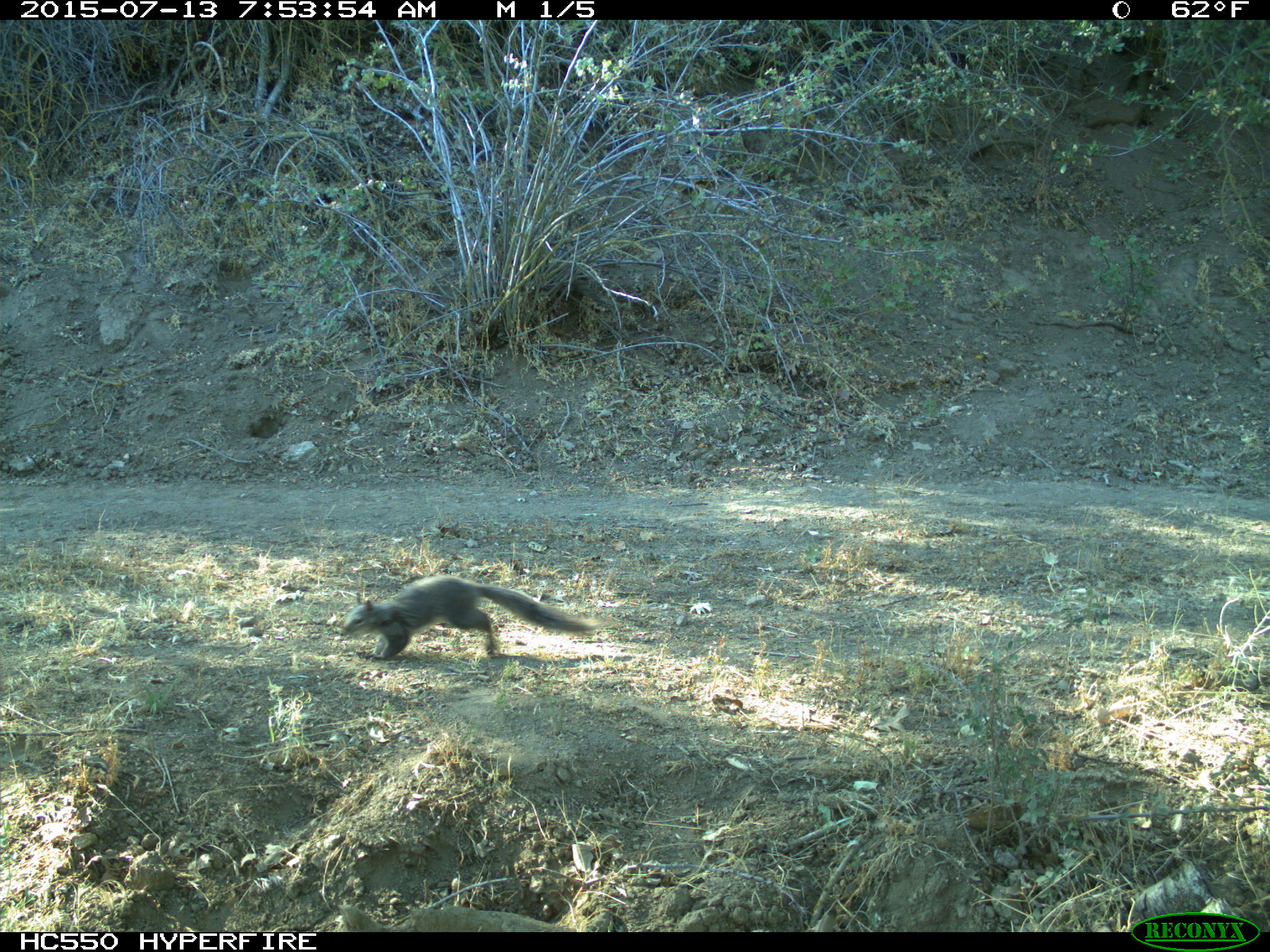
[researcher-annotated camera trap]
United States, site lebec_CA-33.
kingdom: Animalia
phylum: Chordata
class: Mammalia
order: Rodentia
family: Sciuridae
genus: Sciurus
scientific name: Sciurus carolinensis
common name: eastern gray squirrel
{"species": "Sciurus carolinensis (eastern gray squirrel)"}